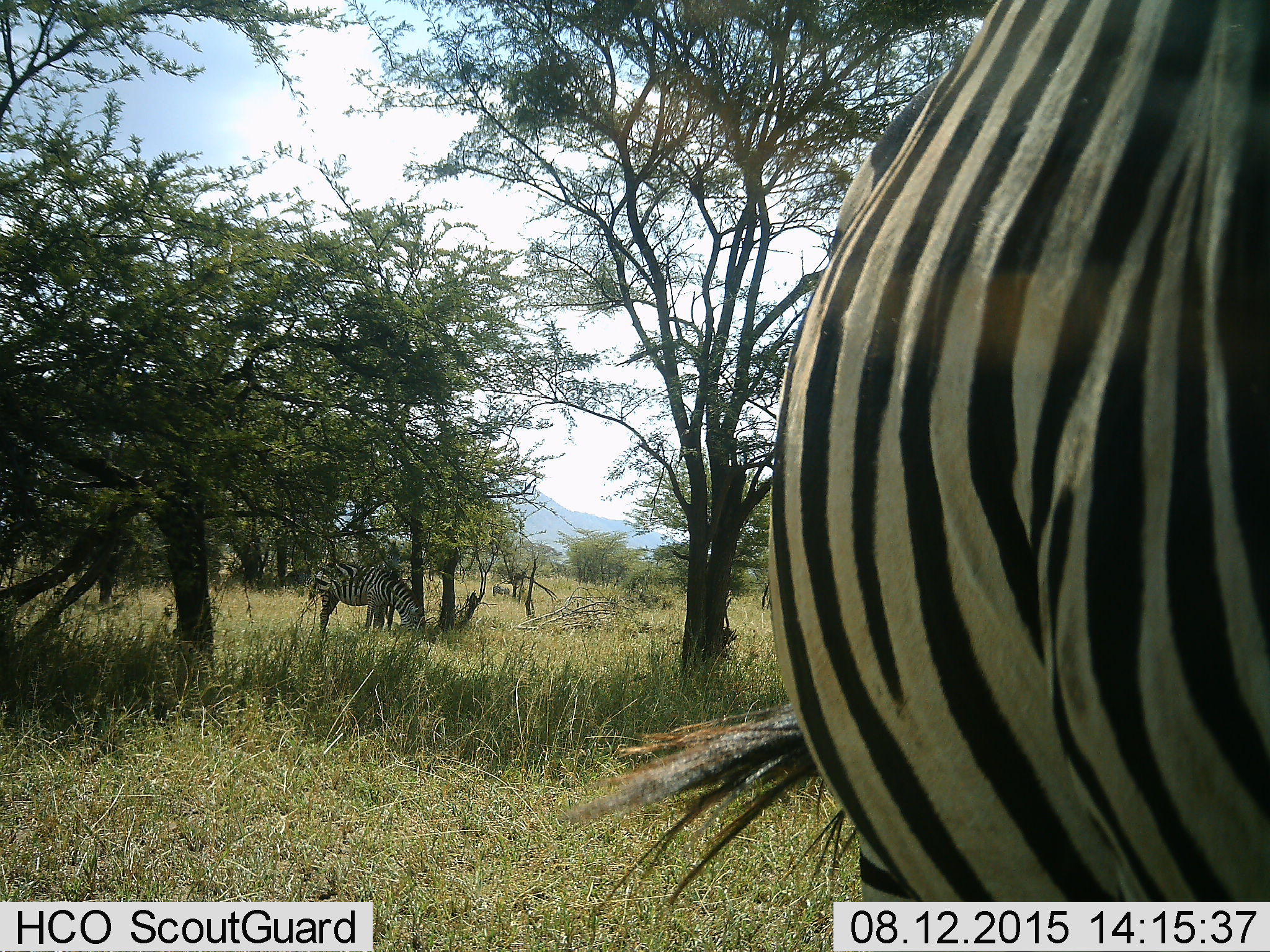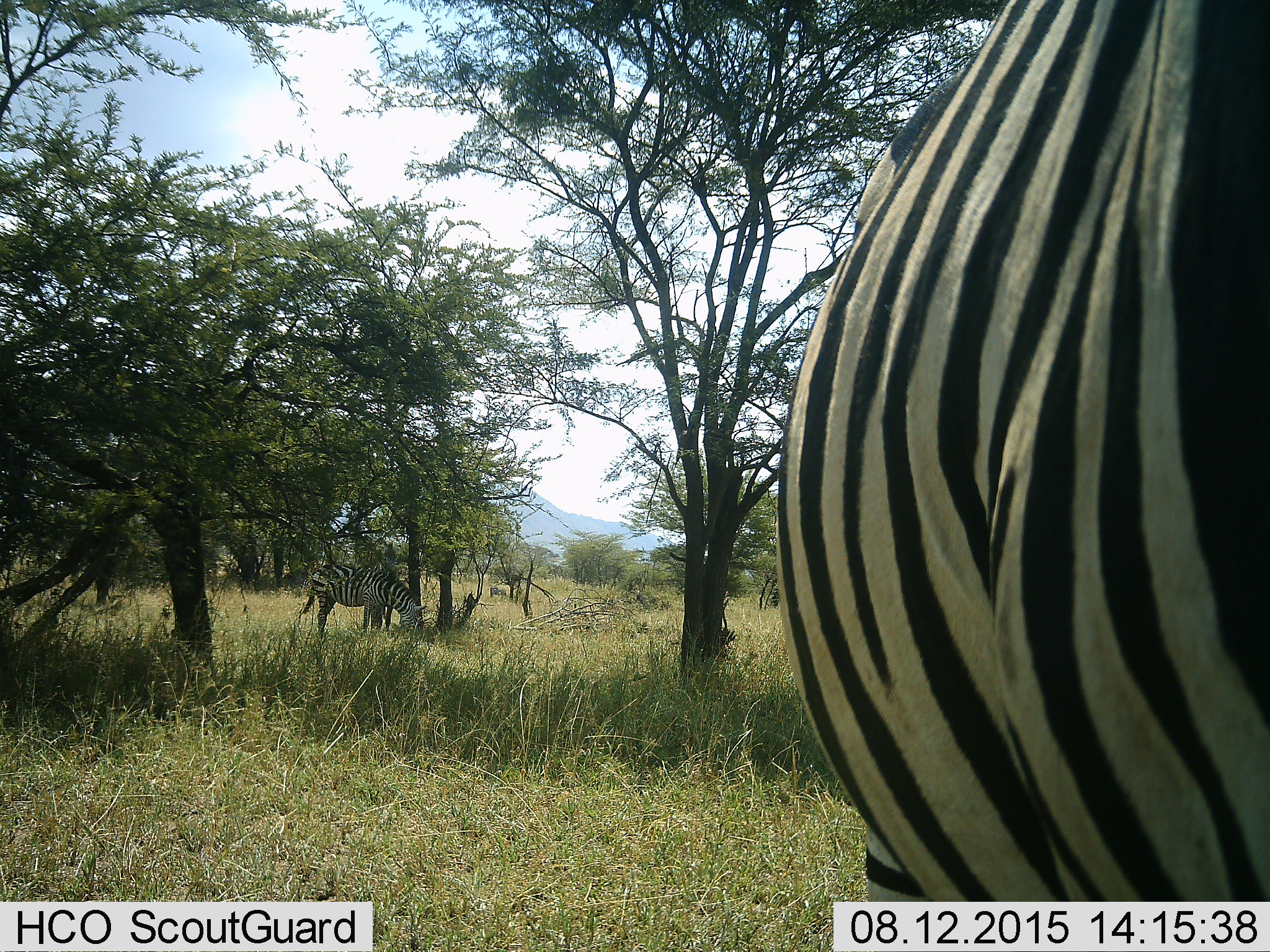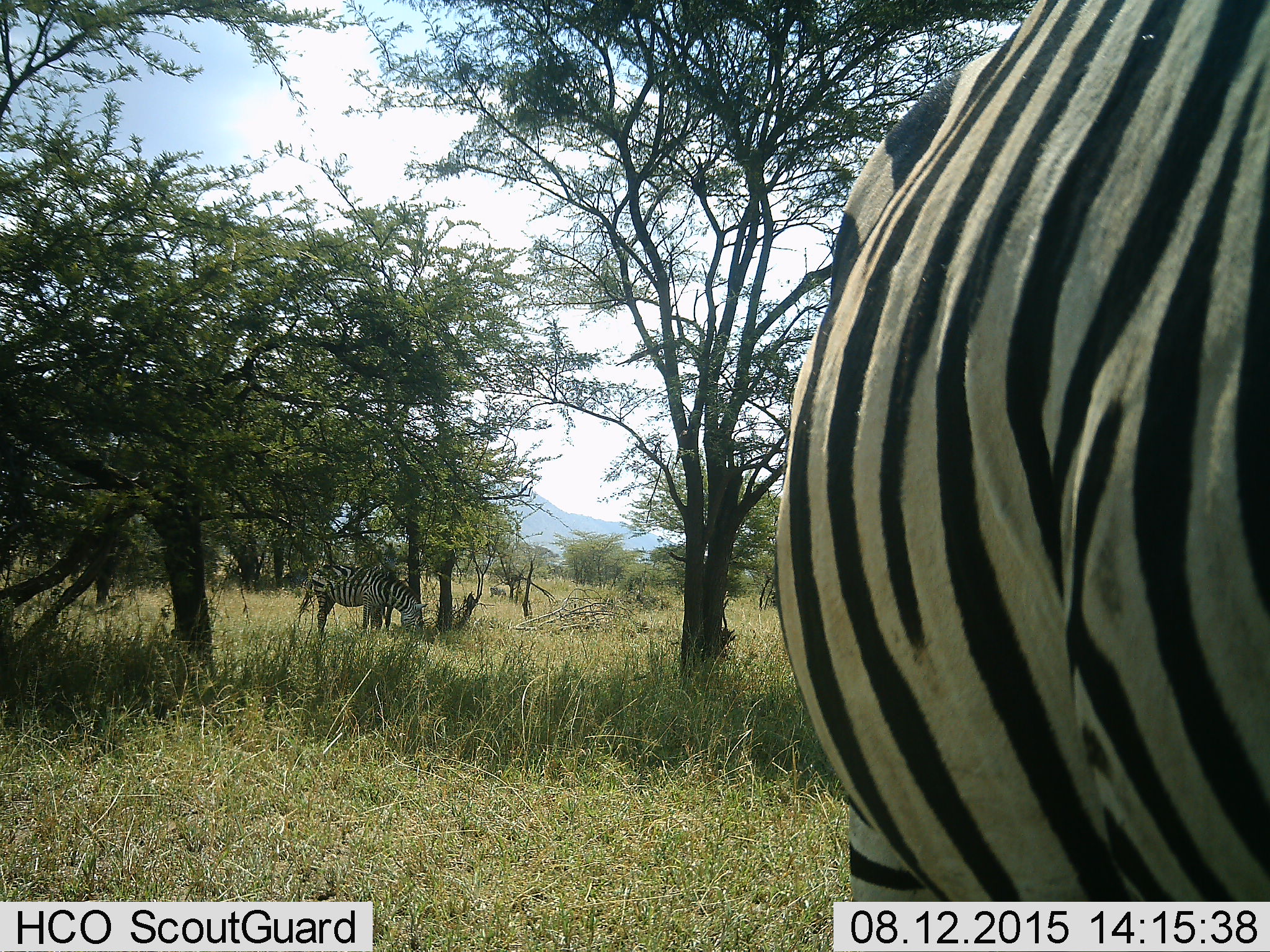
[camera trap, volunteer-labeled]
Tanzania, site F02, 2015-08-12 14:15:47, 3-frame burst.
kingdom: Animalia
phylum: Chordata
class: Mammalia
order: Perissodactyla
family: Equidae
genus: Equus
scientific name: Equus quagga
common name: plains zebra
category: zebra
Zebra (plains zebra) (Equus quagga), count 2. Behavior (volunteer vote fractions): standing 68%, resting 0%, moving 5%, interacting 0%. Young present (vote fraction): 0%. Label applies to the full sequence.